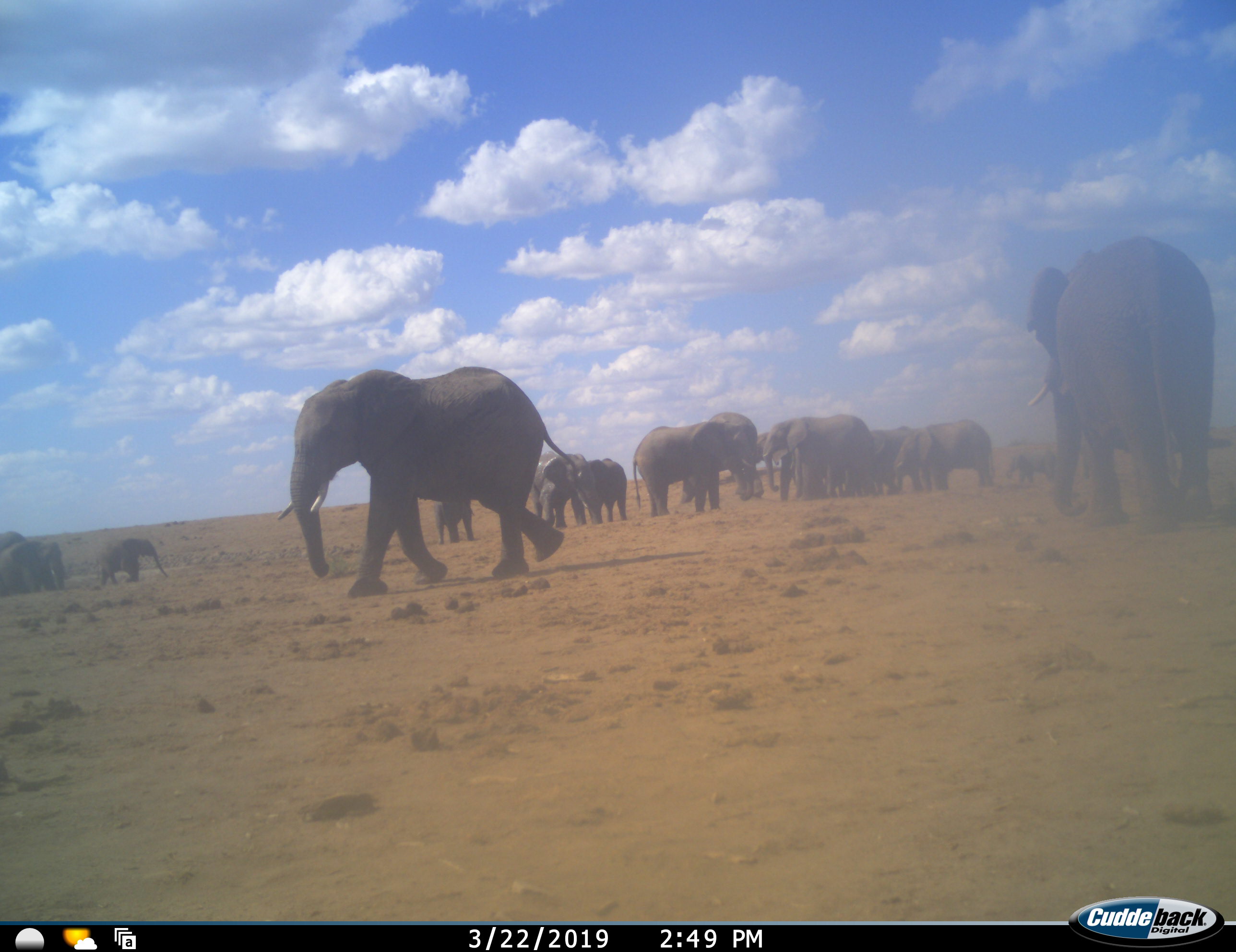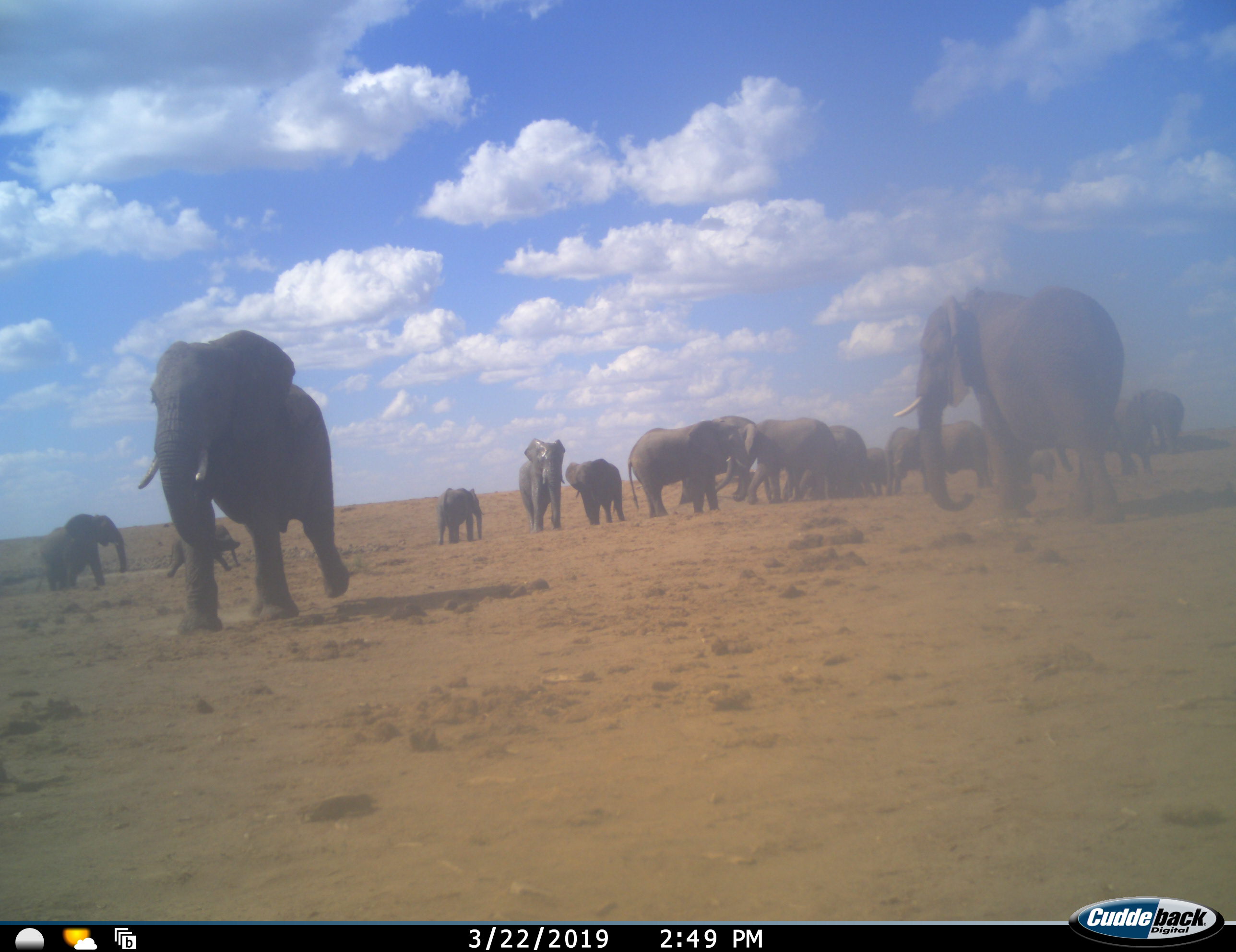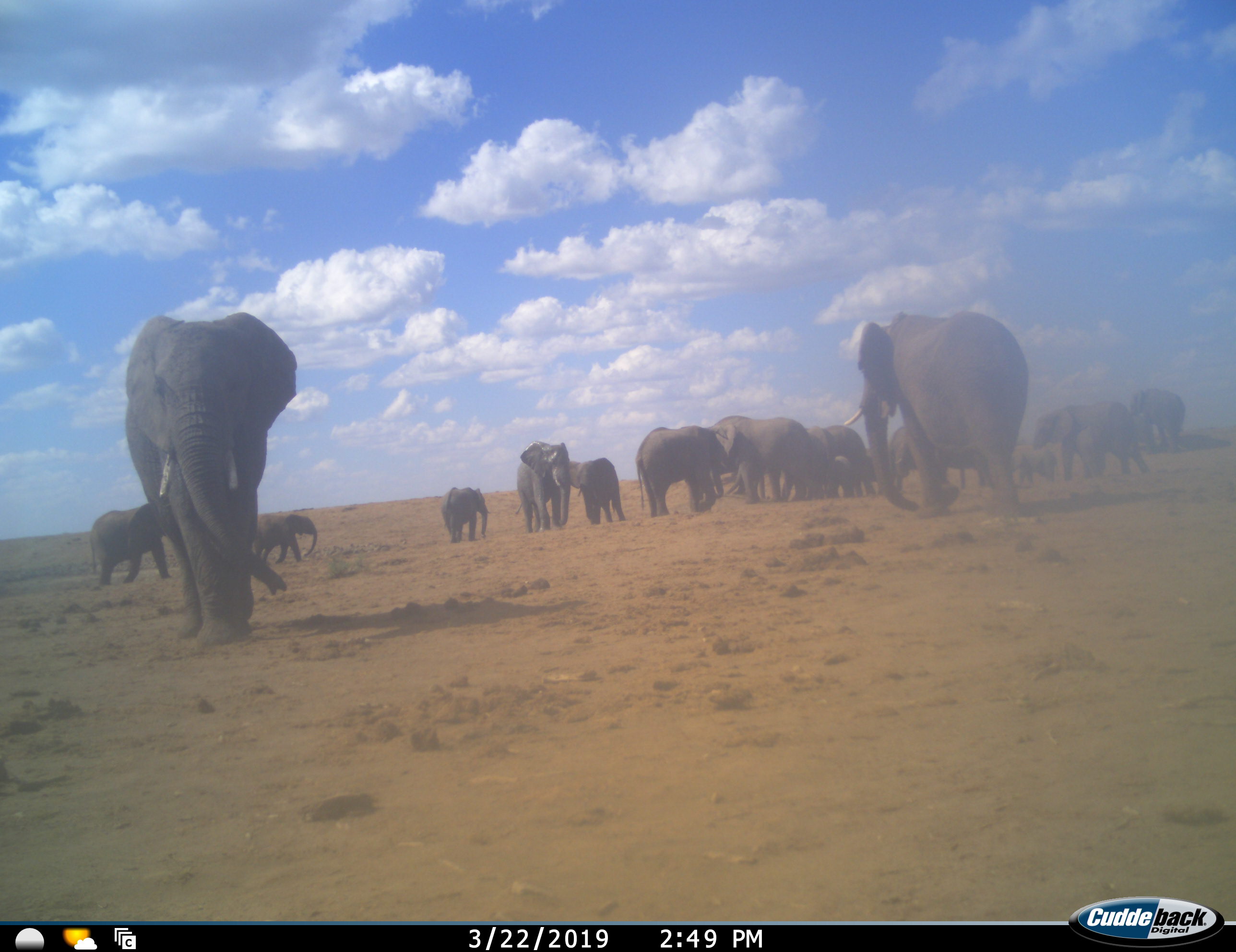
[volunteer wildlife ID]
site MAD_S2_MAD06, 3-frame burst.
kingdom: Animalia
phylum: Chordata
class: Mammalia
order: Proboscidea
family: Elephantidae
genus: Loxodonta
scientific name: Loxodonta africana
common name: african bush elephant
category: elephant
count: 11-50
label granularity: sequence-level